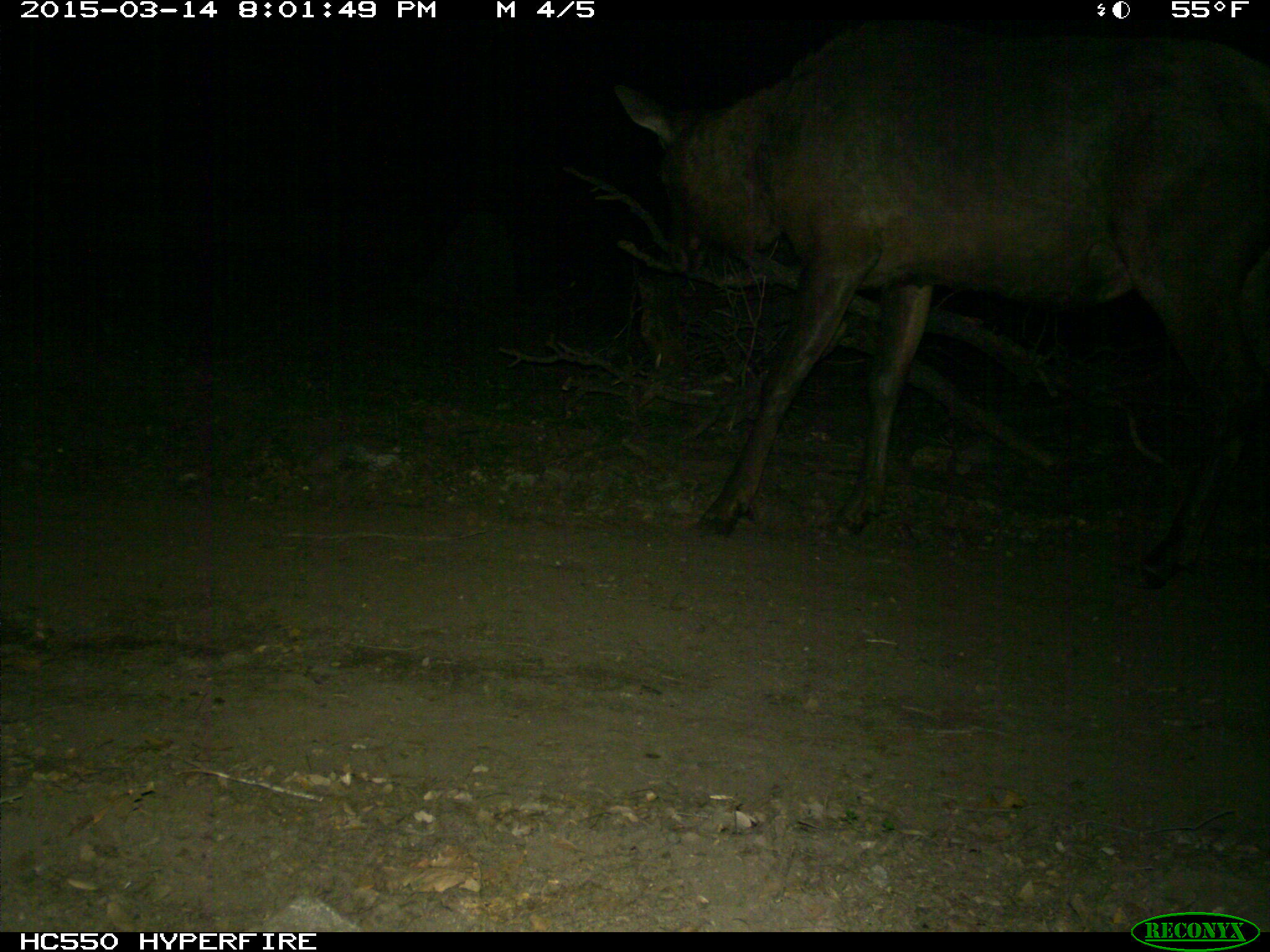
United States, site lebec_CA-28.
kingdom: Animalia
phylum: Chordata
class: Mammalia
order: Artiodactyla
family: Cervidae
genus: Cervus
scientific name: Cervus canadensis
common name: elk